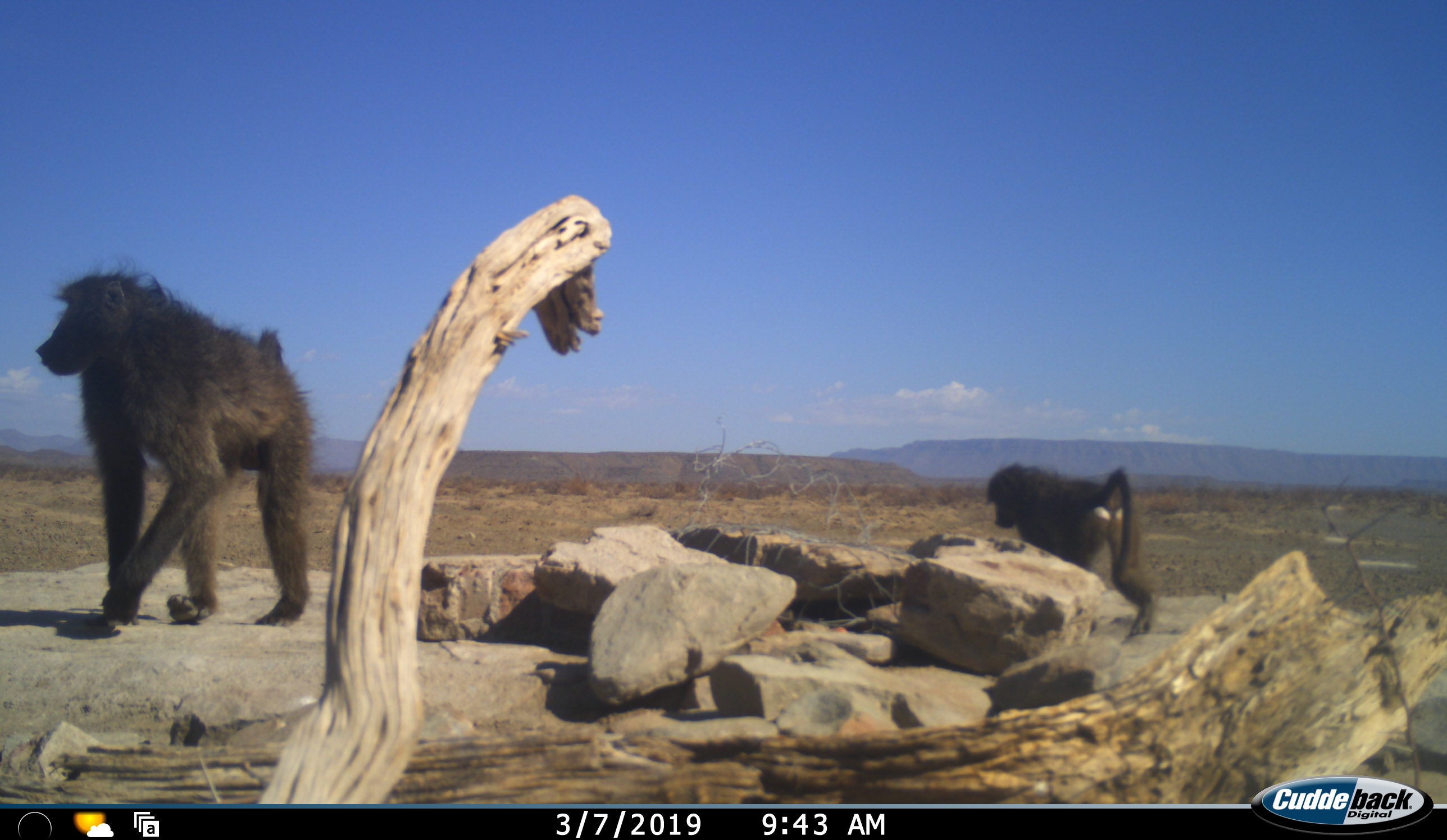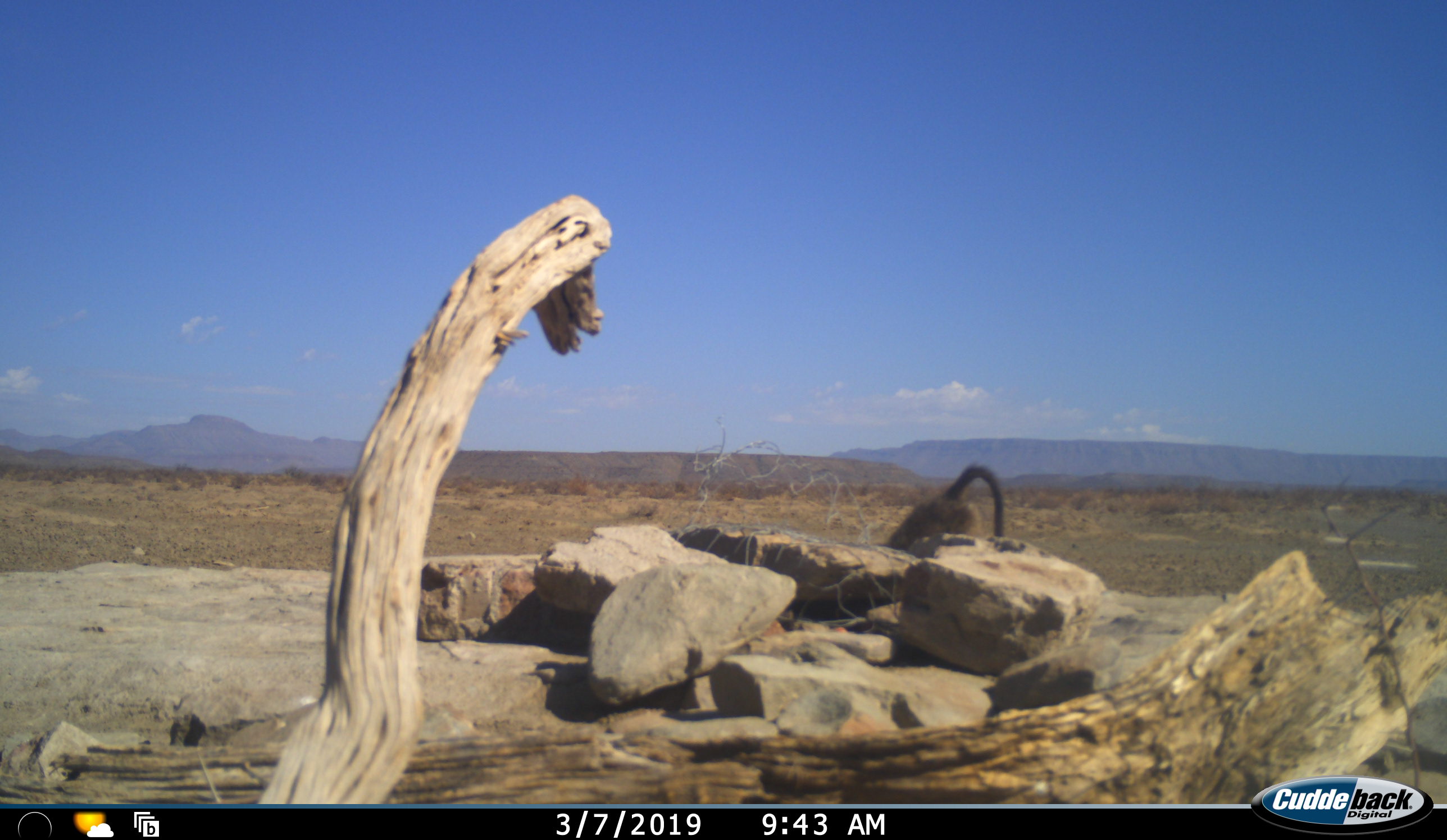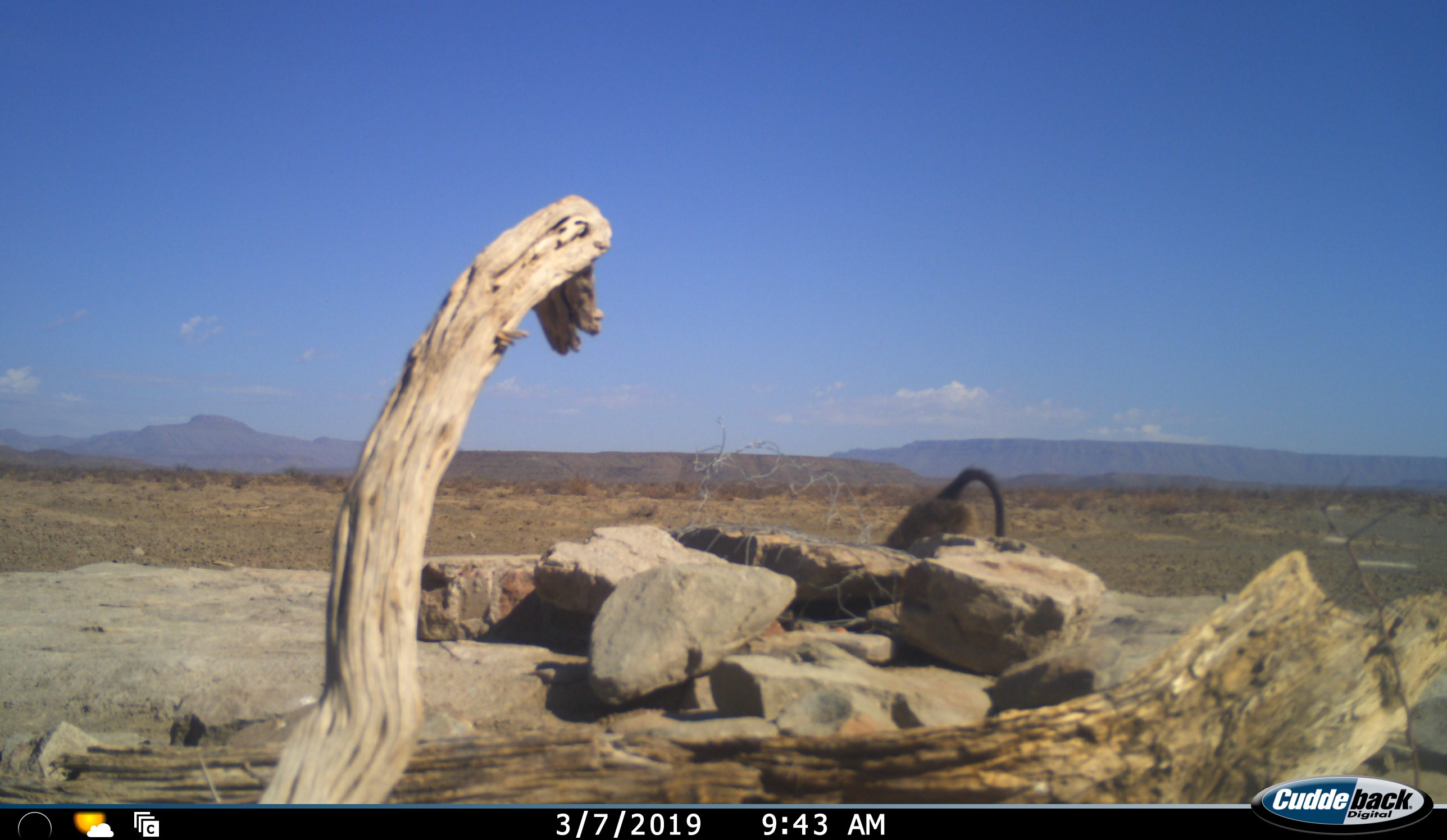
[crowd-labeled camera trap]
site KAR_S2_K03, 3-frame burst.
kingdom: Animalia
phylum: Chordata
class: Mammalia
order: Primates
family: Cercopithecidae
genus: Papio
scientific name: Papio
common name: baboon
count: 2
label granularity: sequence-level